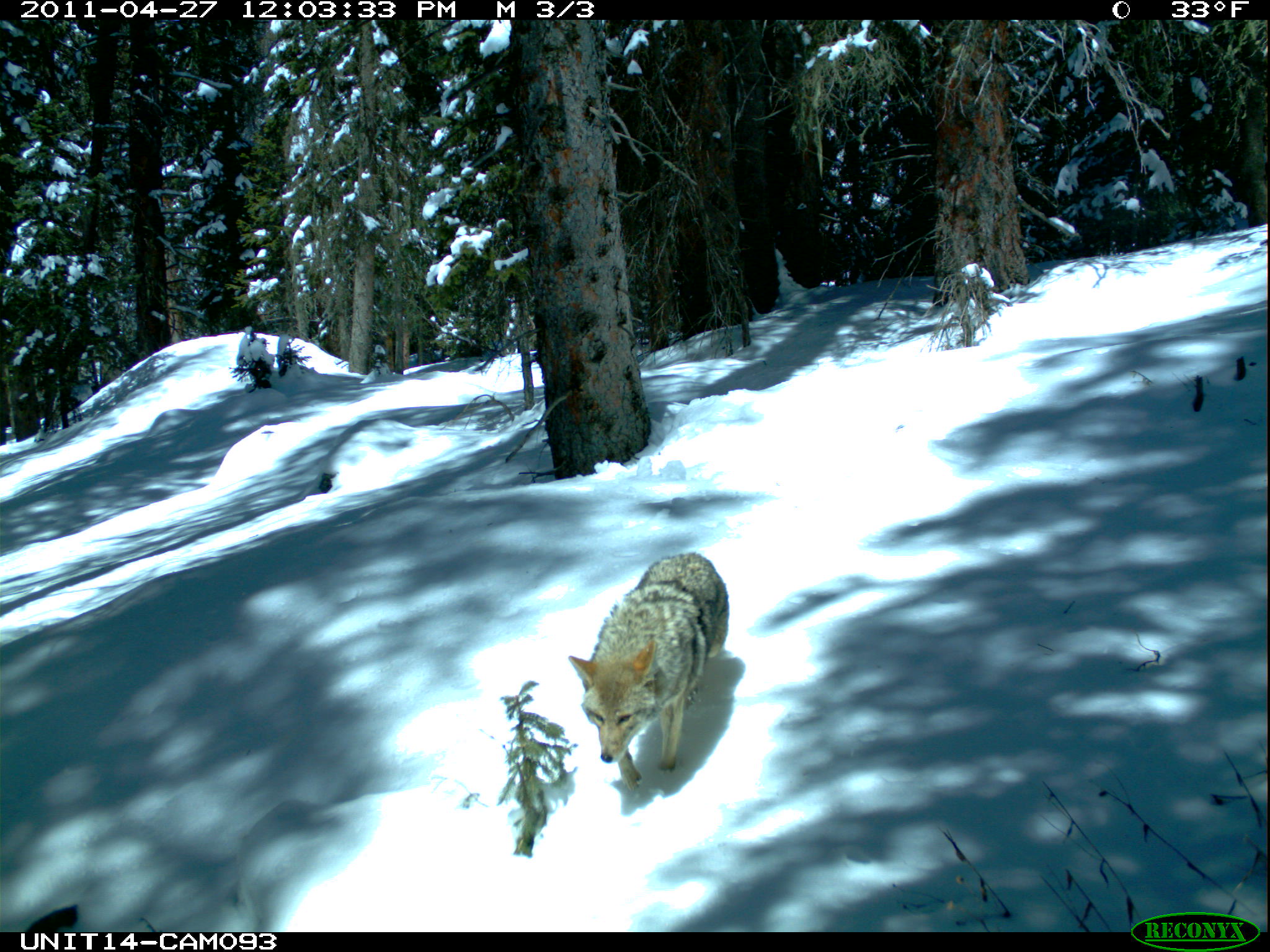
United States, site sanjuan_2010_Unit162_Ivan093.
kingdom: Animalia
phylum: Chordata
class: Mammalia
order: Carnivora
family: Canidae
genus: Canis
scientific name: Canis latrans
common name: coyote